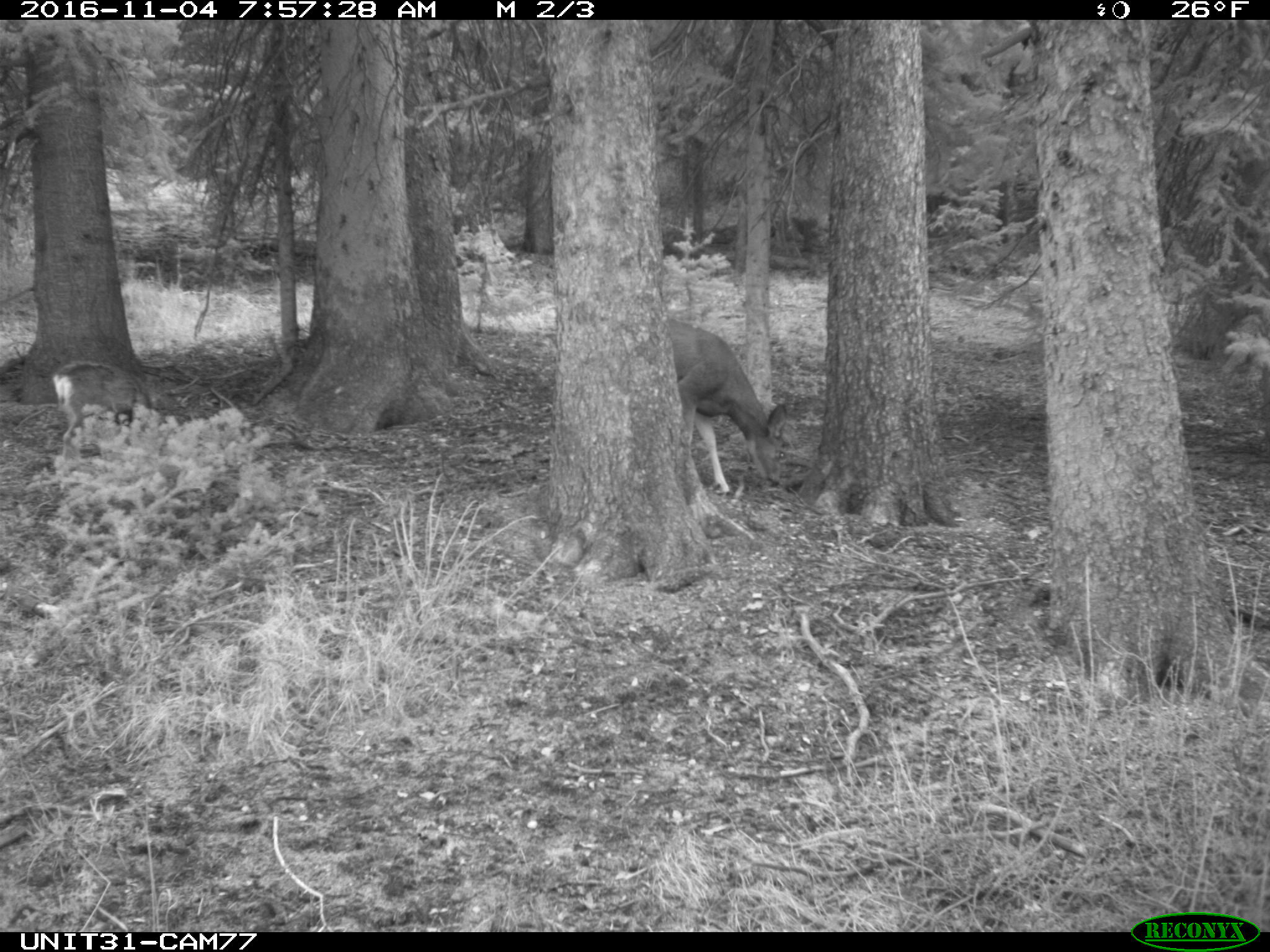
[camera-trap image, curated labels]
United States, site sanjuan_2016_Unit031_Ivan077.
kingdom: Animalia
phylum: Chordata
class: Mammalia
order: Artiodactyla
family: Cervidae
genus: Odocoileus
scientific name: Odocoileus hemionus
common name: mule deer